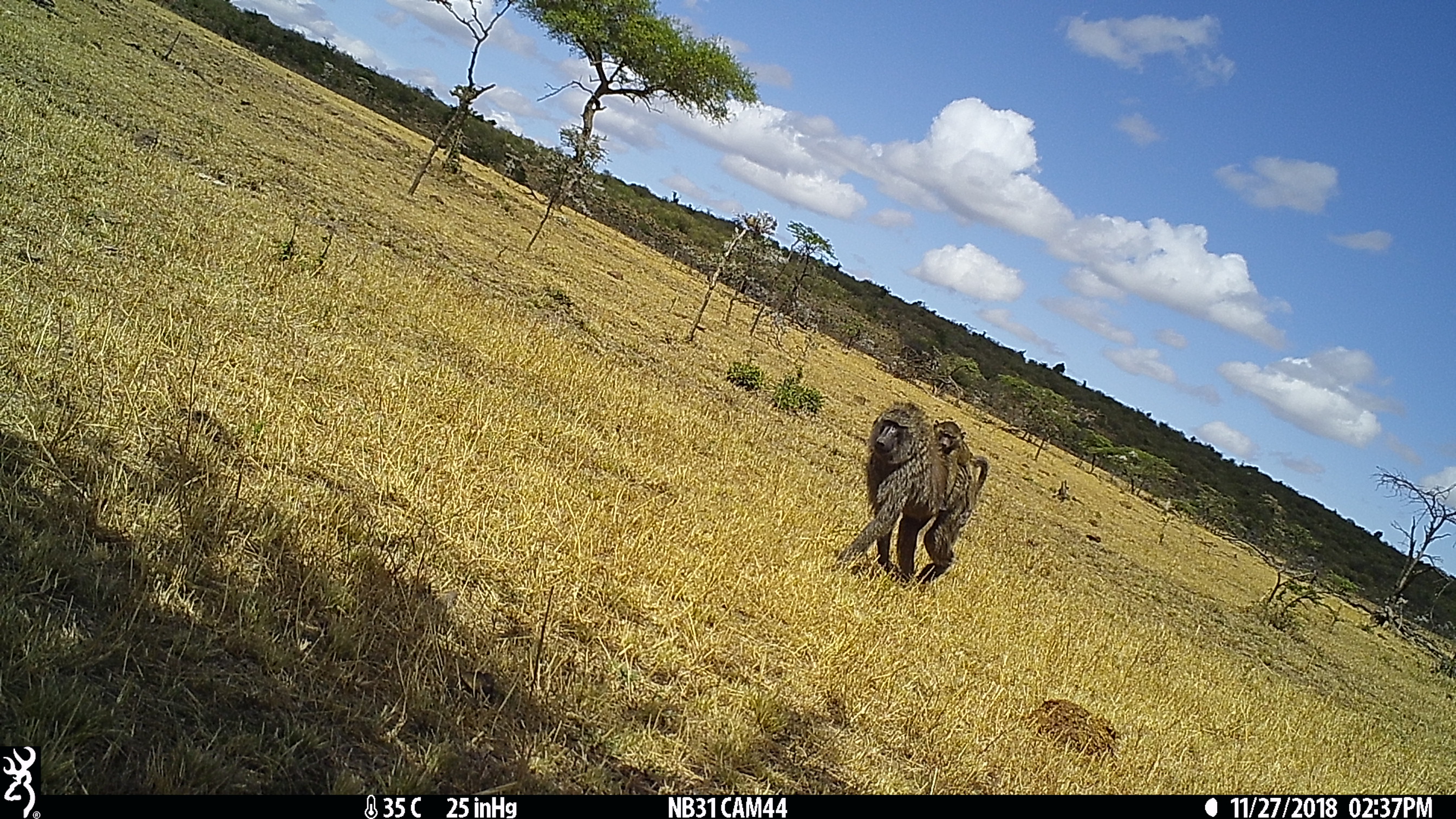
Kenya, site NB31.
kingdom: Animalia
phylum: Chordata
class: Mammalia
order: Primates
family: Cercopithecidae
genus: Papio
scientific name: Papio anubis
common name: olive baboon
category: baboon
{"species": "baboon (olive baboon) (Papio anubis)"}